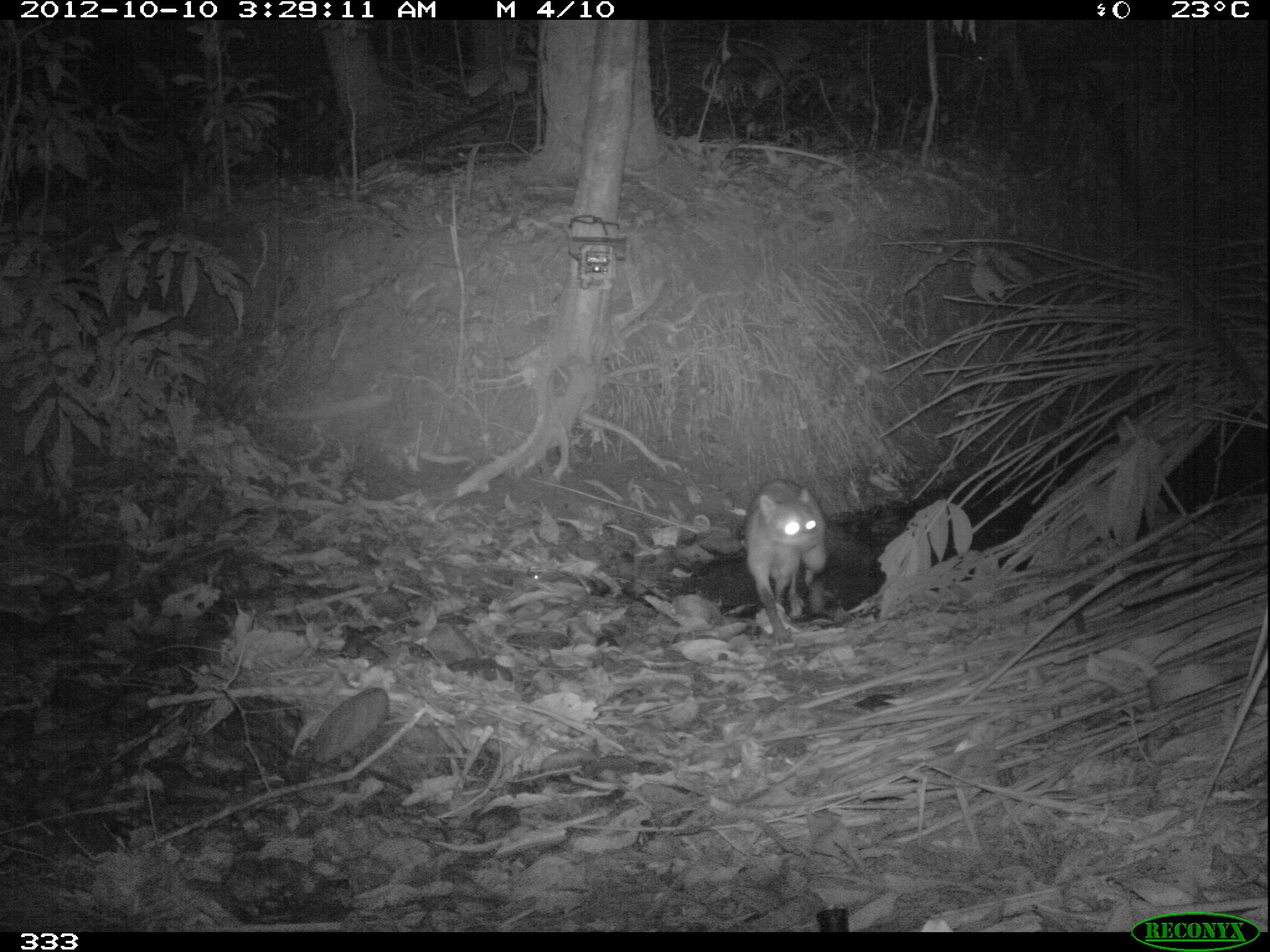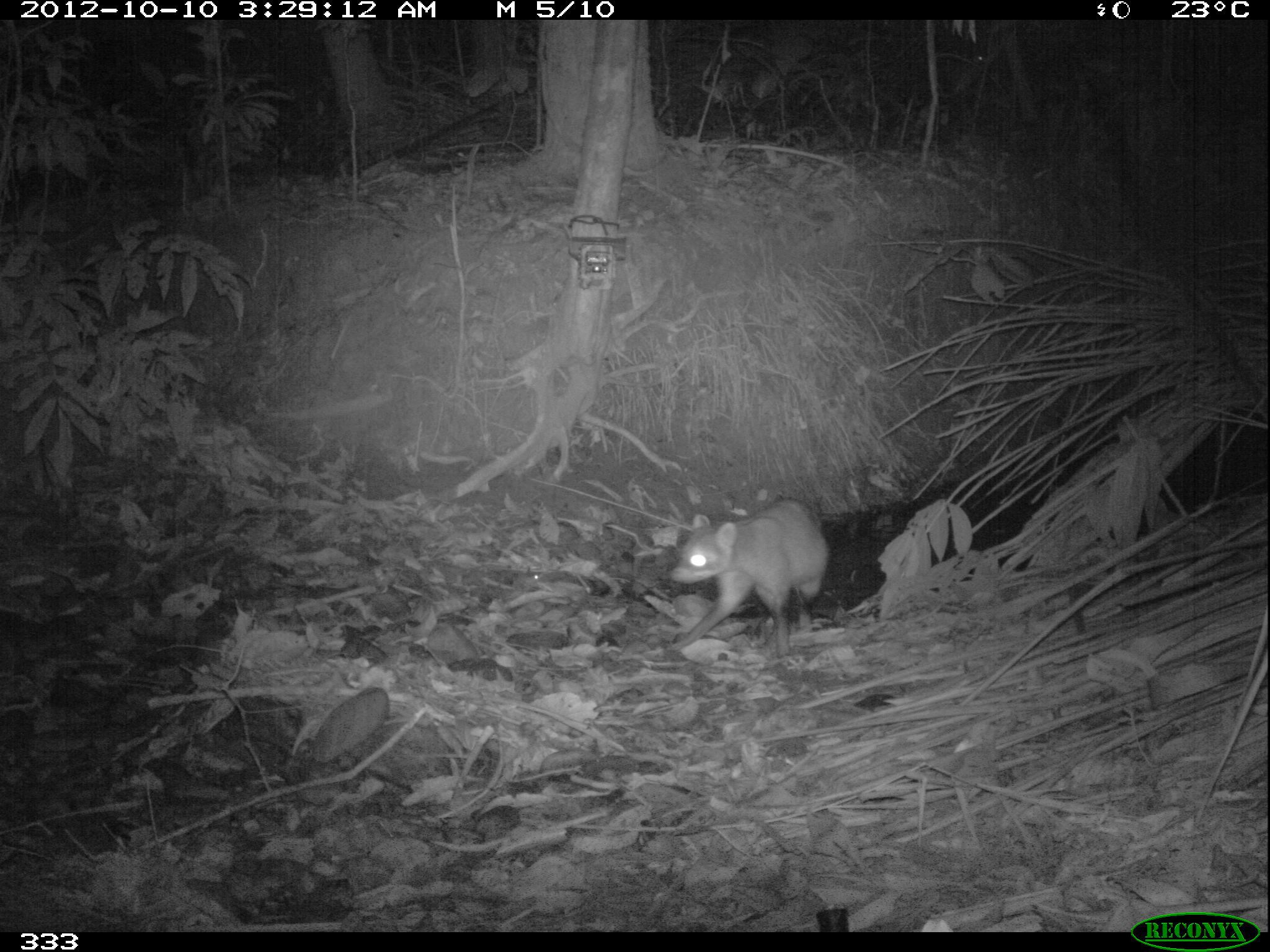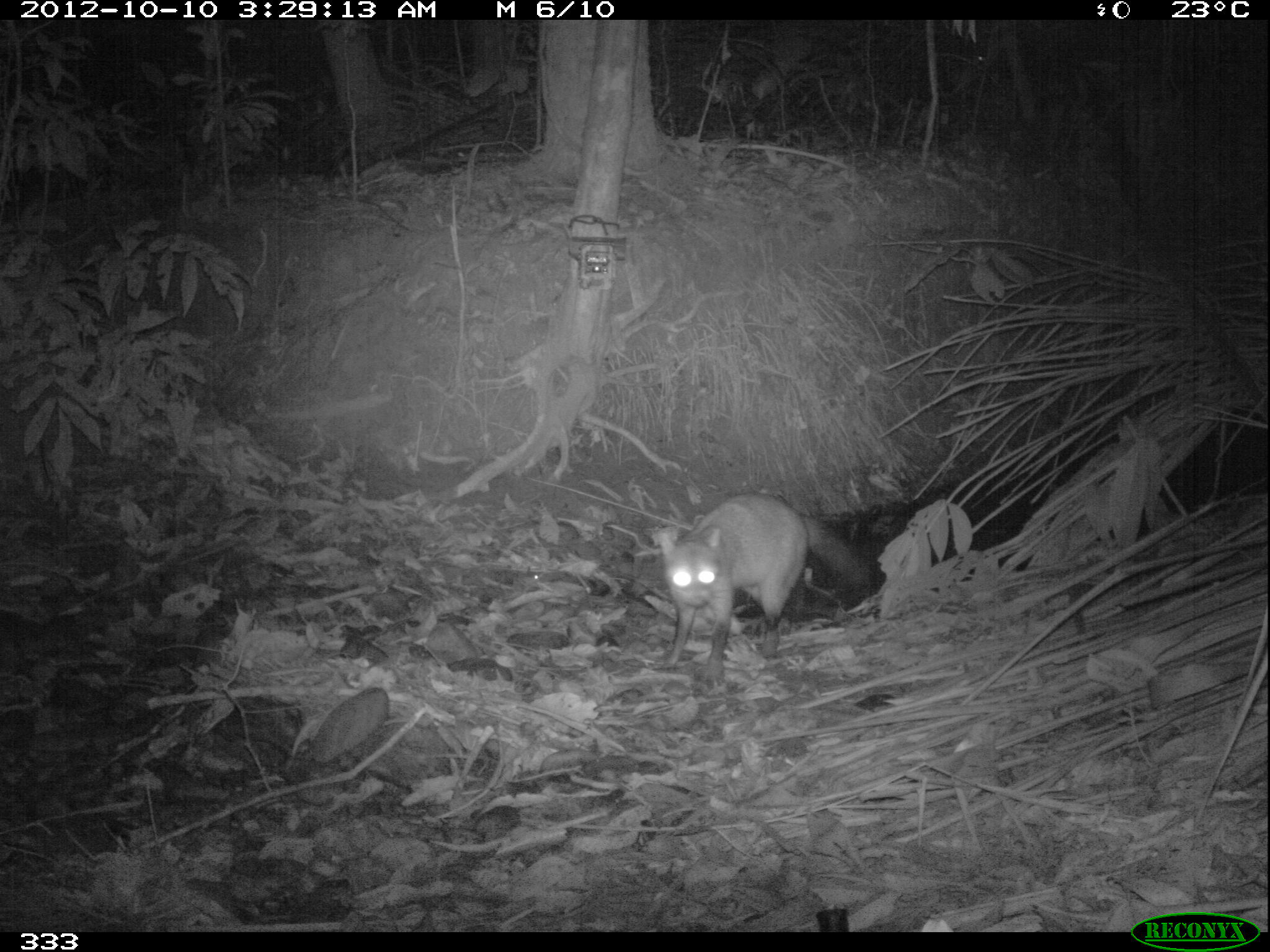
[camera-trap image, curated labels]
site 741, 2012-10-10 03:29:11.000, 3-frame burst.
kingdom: Animalia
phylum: Chordata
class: Mammalia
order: Carnivora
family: Procyonidae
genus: Procyon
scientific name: Procyon cancrivorus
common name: crab-eating raccoon